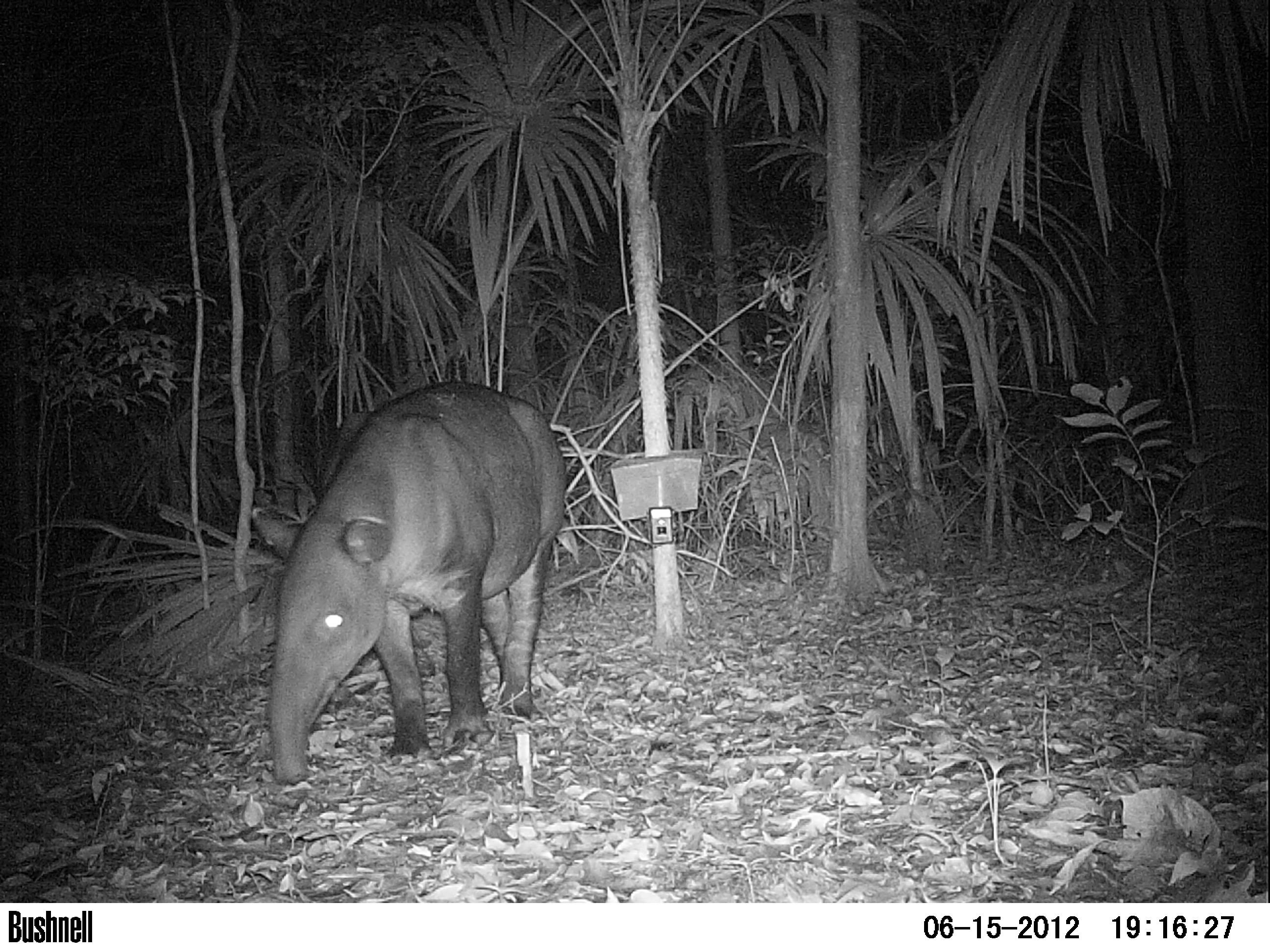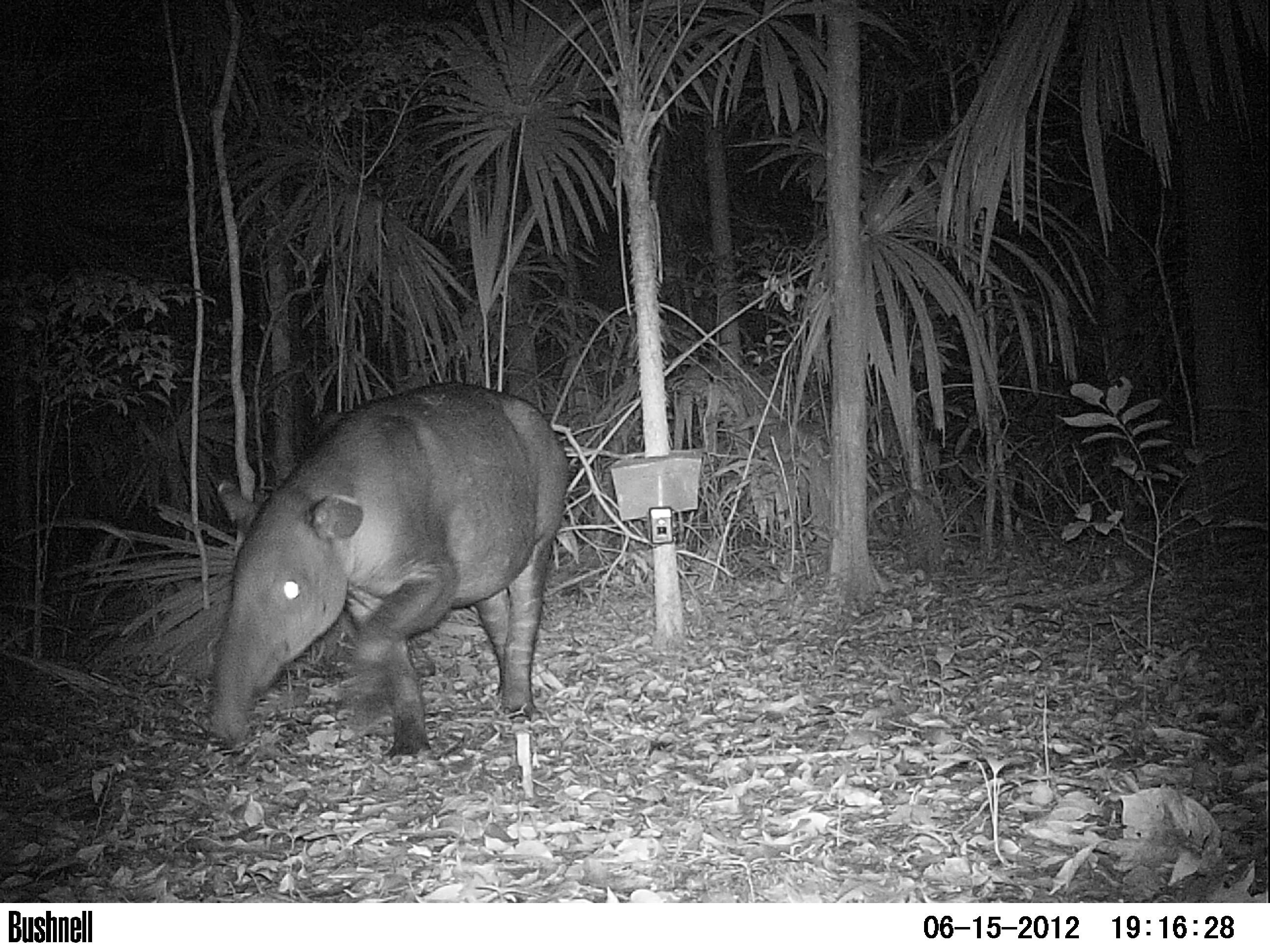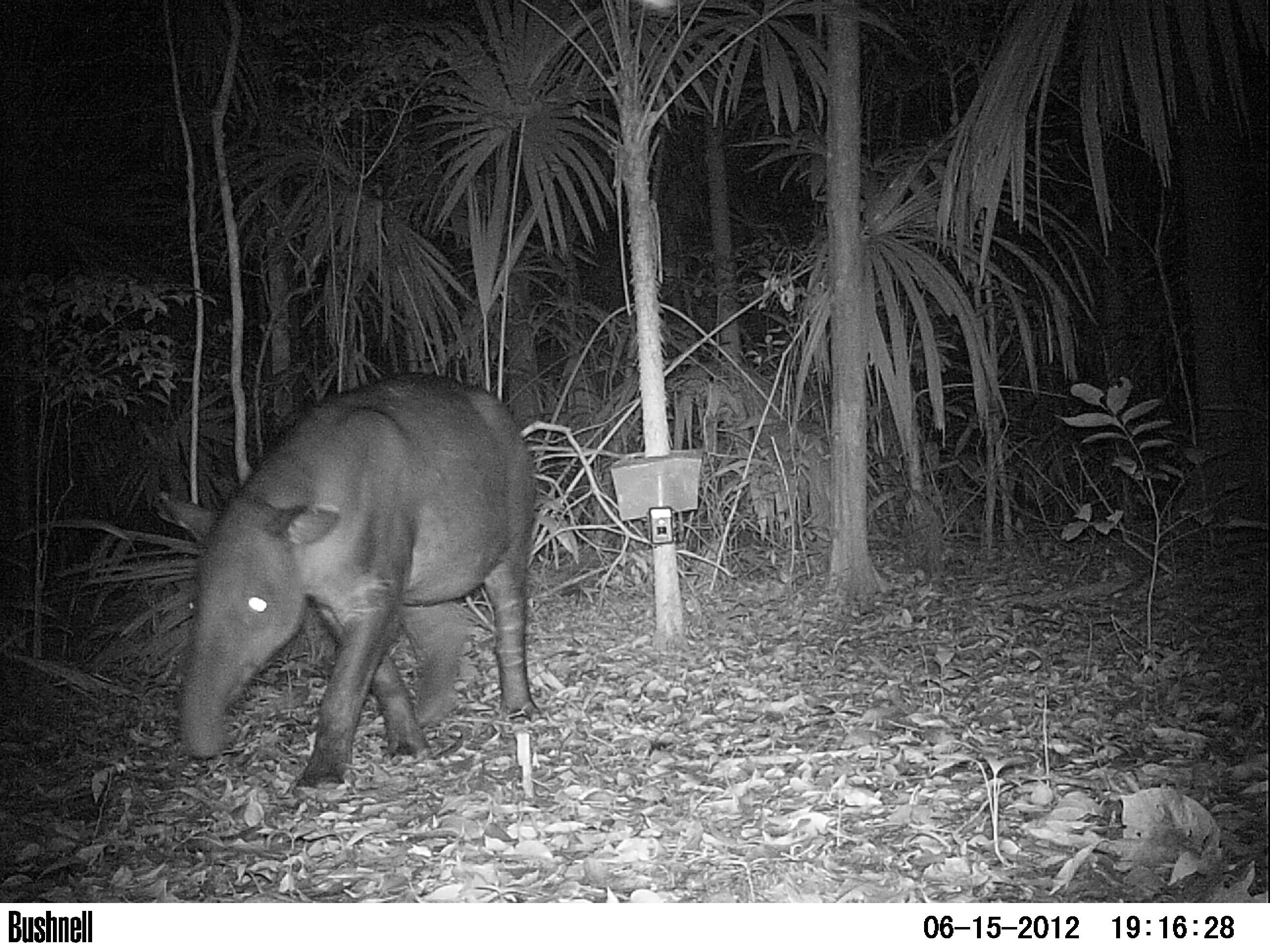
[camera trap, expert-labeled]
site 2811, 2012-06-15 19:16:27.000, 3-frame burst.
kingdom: Animalia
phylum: Chordata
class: Mammalia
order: Perissodactyla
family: Tapiridae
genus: Tapirus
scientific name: Tapirus bairdii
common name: baird's tapir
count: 1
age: adult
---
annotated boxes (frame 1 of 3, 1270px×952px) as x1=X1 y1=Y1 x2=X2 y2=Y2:
tapirus bairdii: x1=267 y1=378 x2=567 y2=787